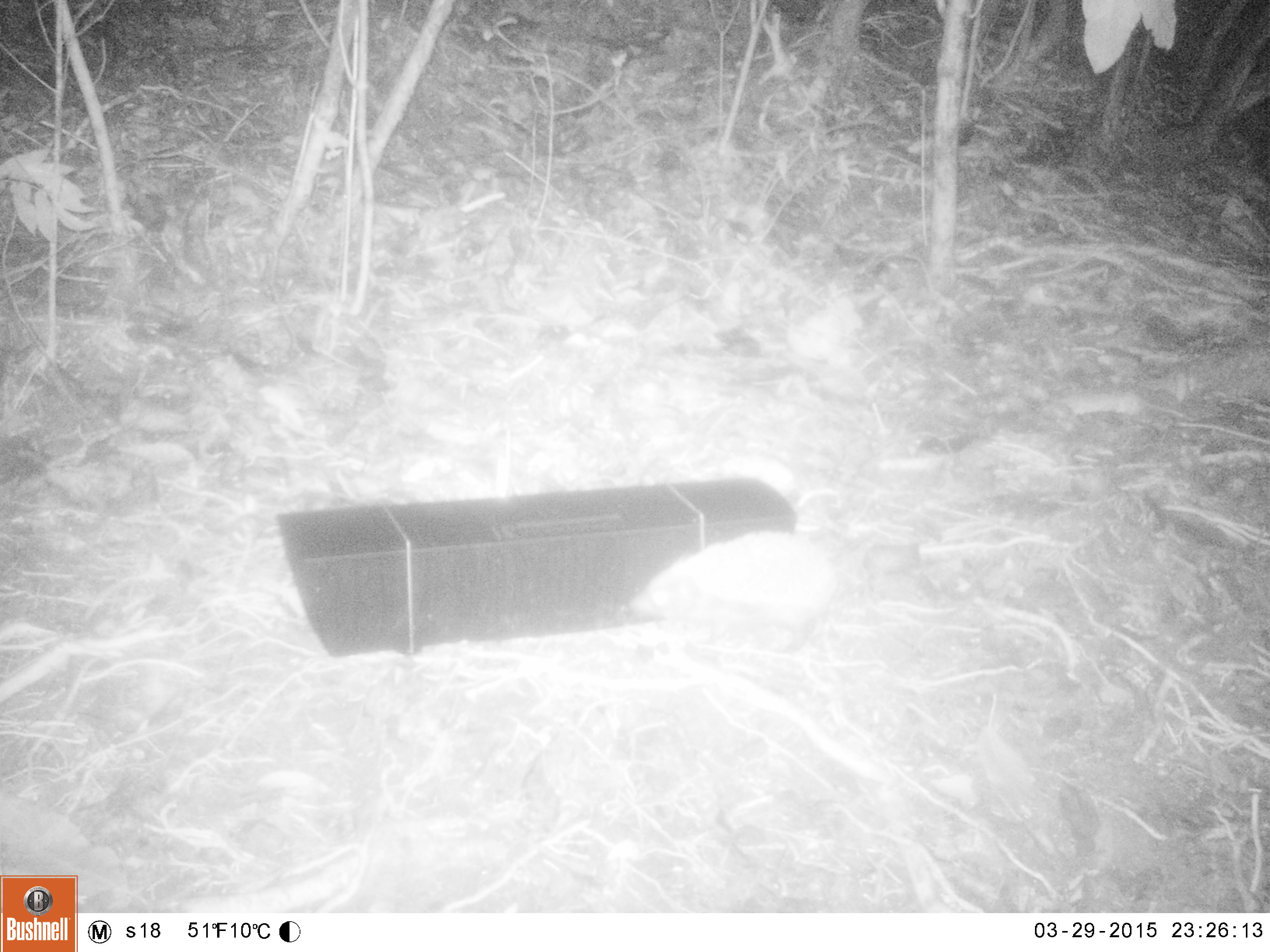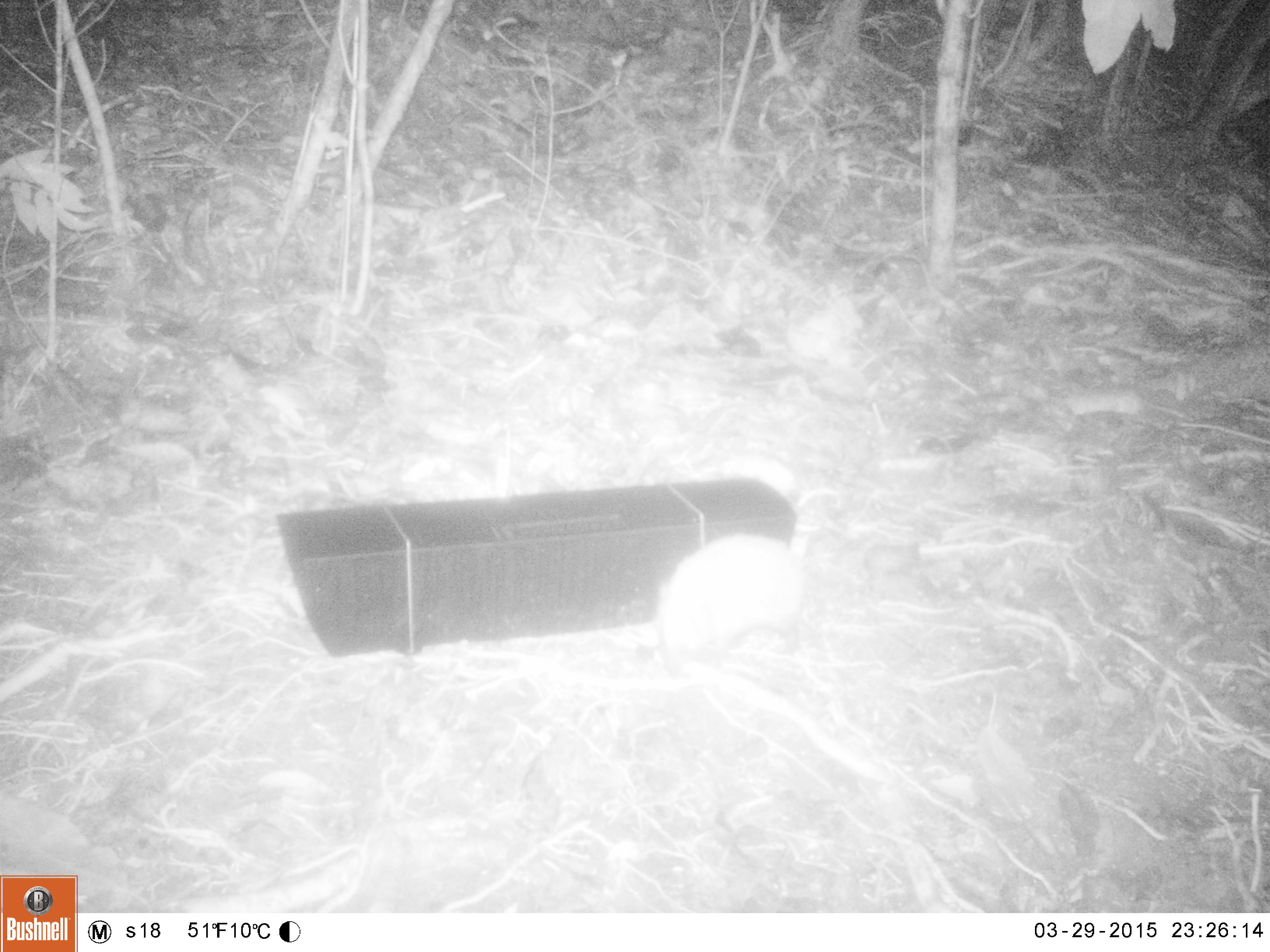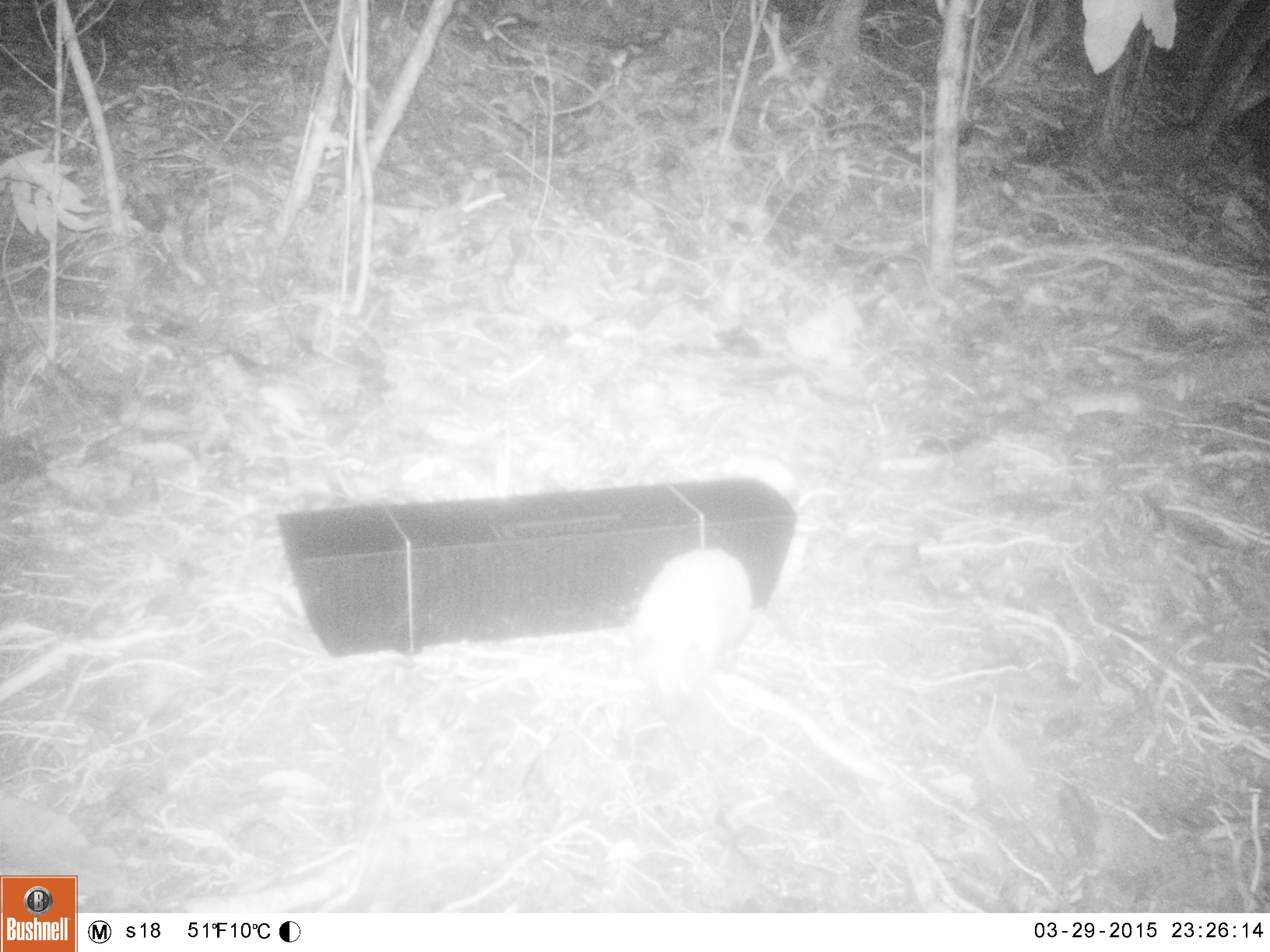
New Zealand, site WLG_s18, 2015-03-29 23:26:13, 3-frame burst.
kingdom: Animalia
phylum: Chordata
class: Mammalia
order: Eulipotyphla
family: Erinaceidae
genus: Erinaceus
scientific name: Erinaceus europaeus europaeus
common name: european hedgehog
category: hedgehog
Hedgehog (european hedgehog) (Erinaceus europaeus europaeus).